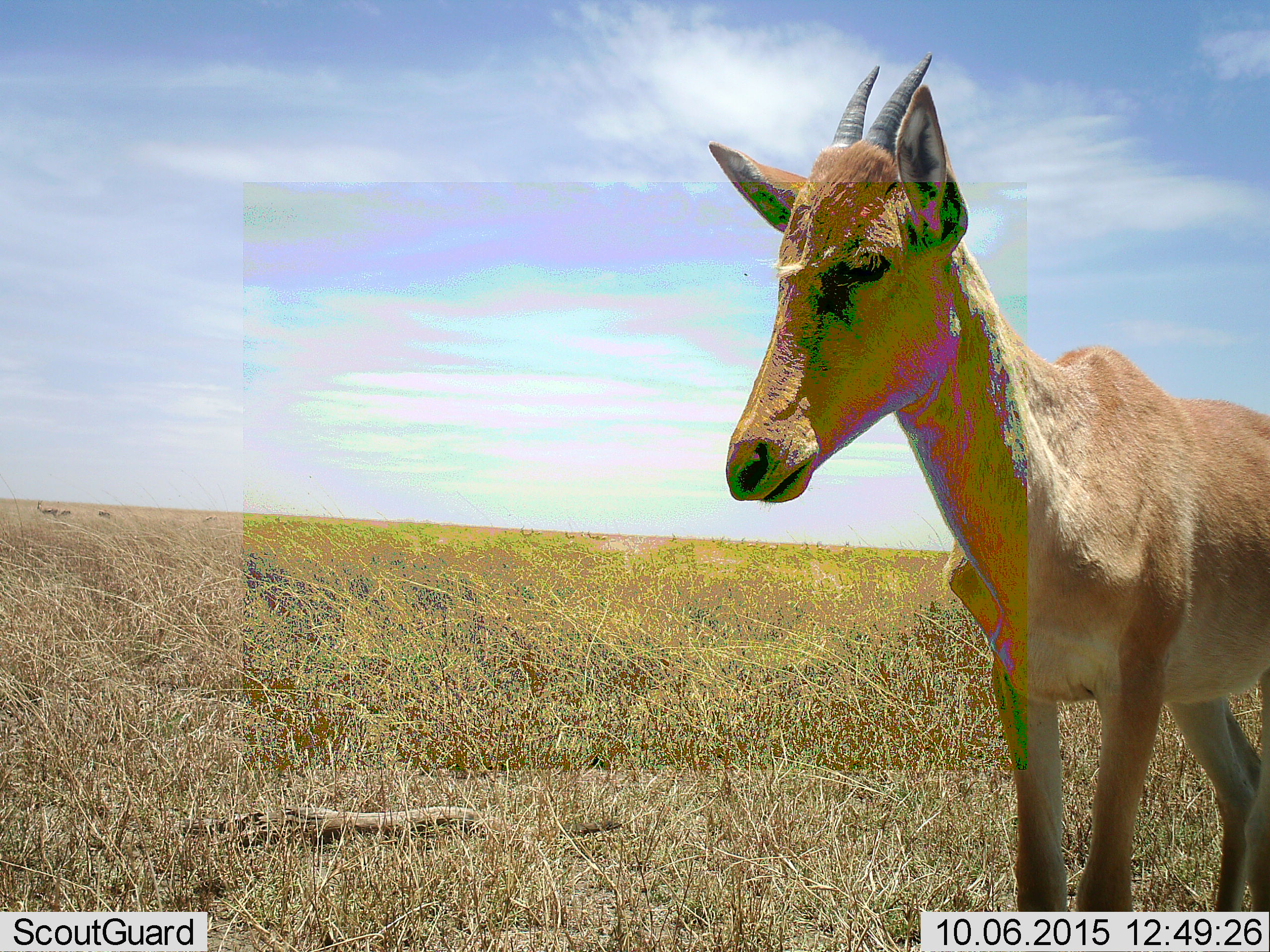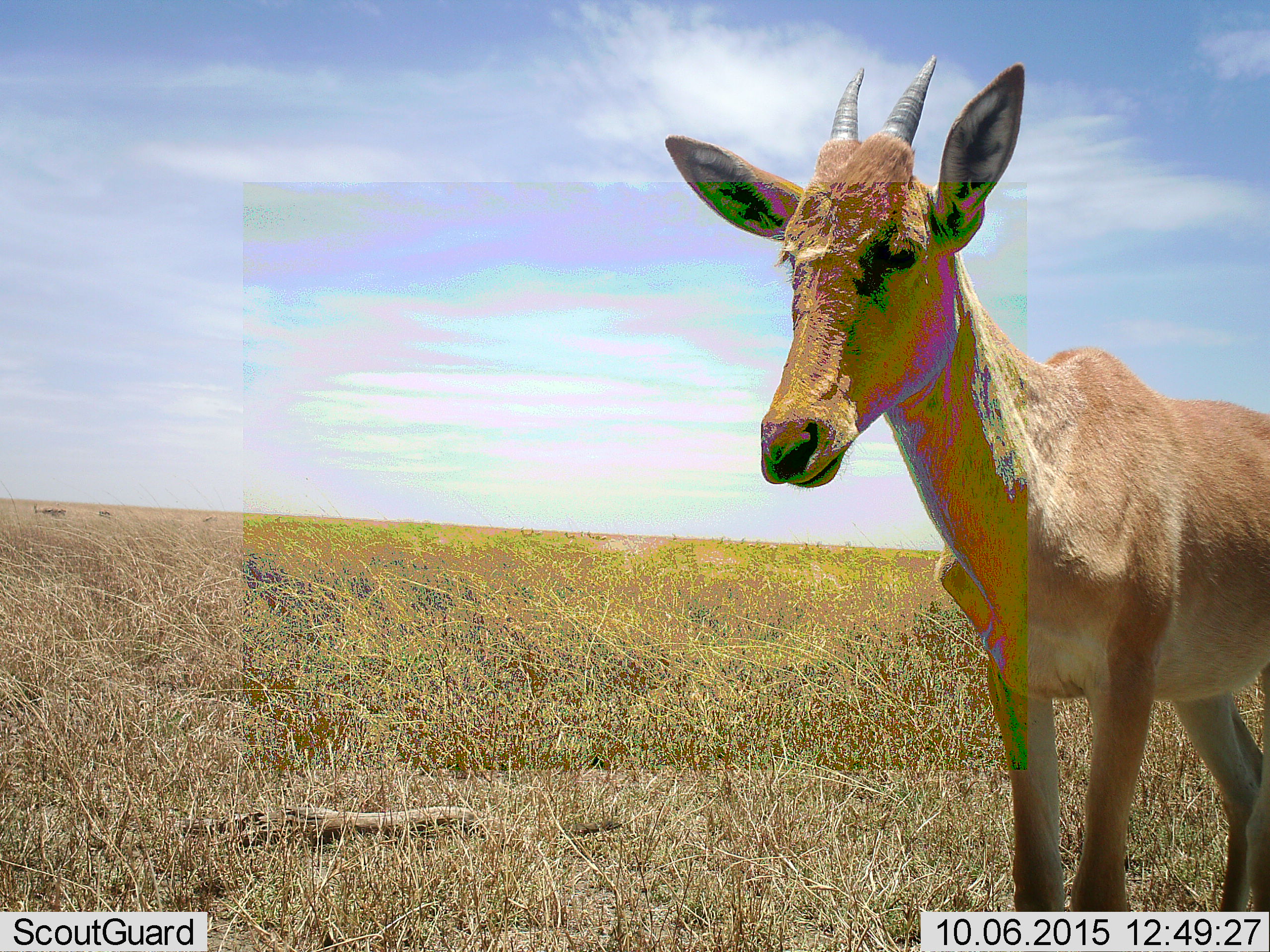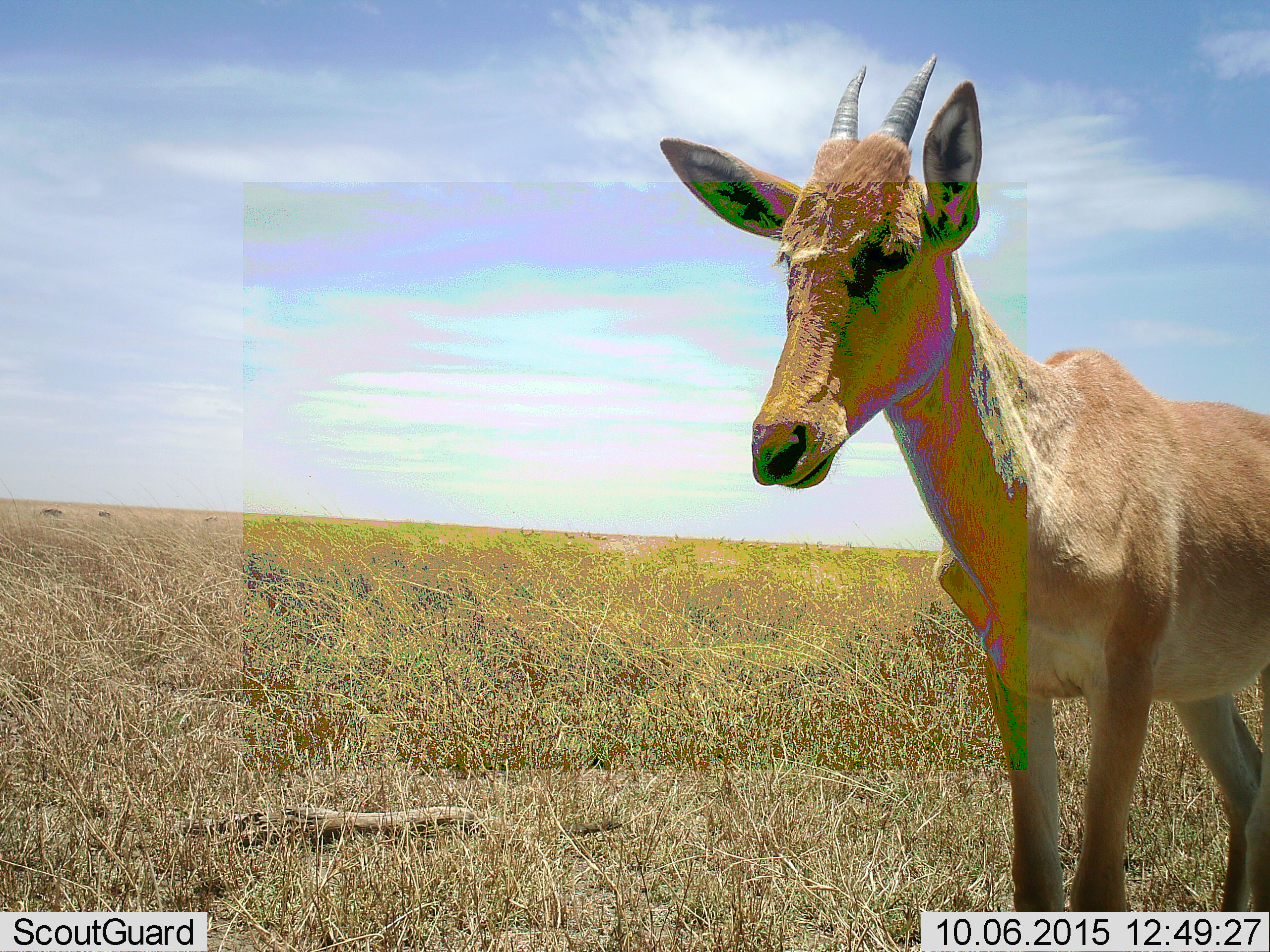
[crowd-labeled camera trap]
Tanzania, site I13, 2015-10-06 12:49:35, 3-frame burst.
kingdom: Animalia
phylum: Chordata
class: Mammalia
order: Artiodactyla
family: Bovidae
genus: Nanger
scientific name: Nanger granti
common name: grant's gazelle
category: gazellegrants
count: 1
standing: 100%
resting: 0%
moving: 0%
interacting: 0%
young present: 0%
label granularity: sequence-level